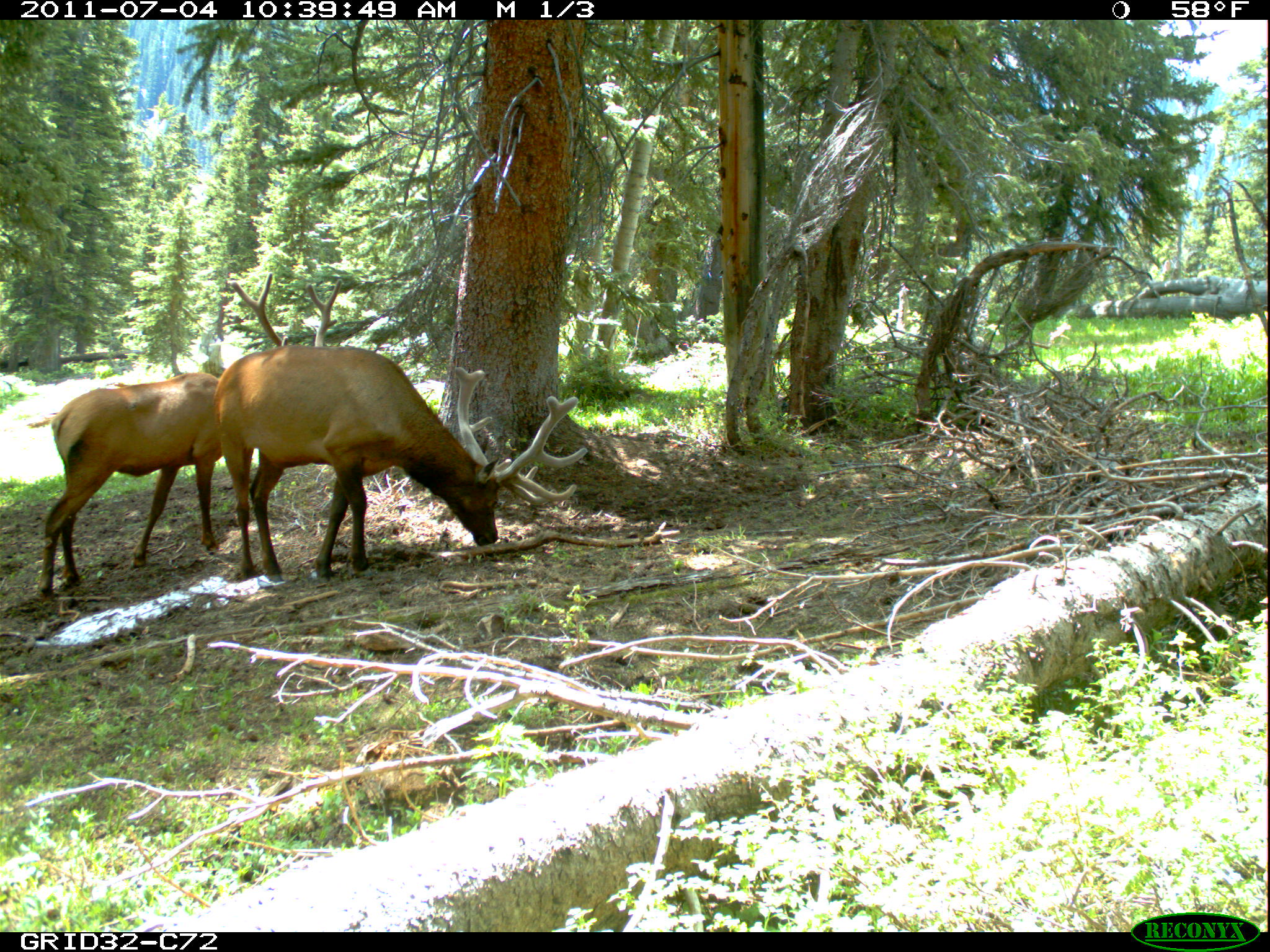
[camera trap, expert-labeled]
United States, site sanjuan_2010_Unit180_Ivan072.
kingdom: Animalia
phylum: Chordata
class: Mammalia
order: Artiodactyla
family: Cervidae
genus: Cervus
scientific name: Cervus elaphus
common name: red deer